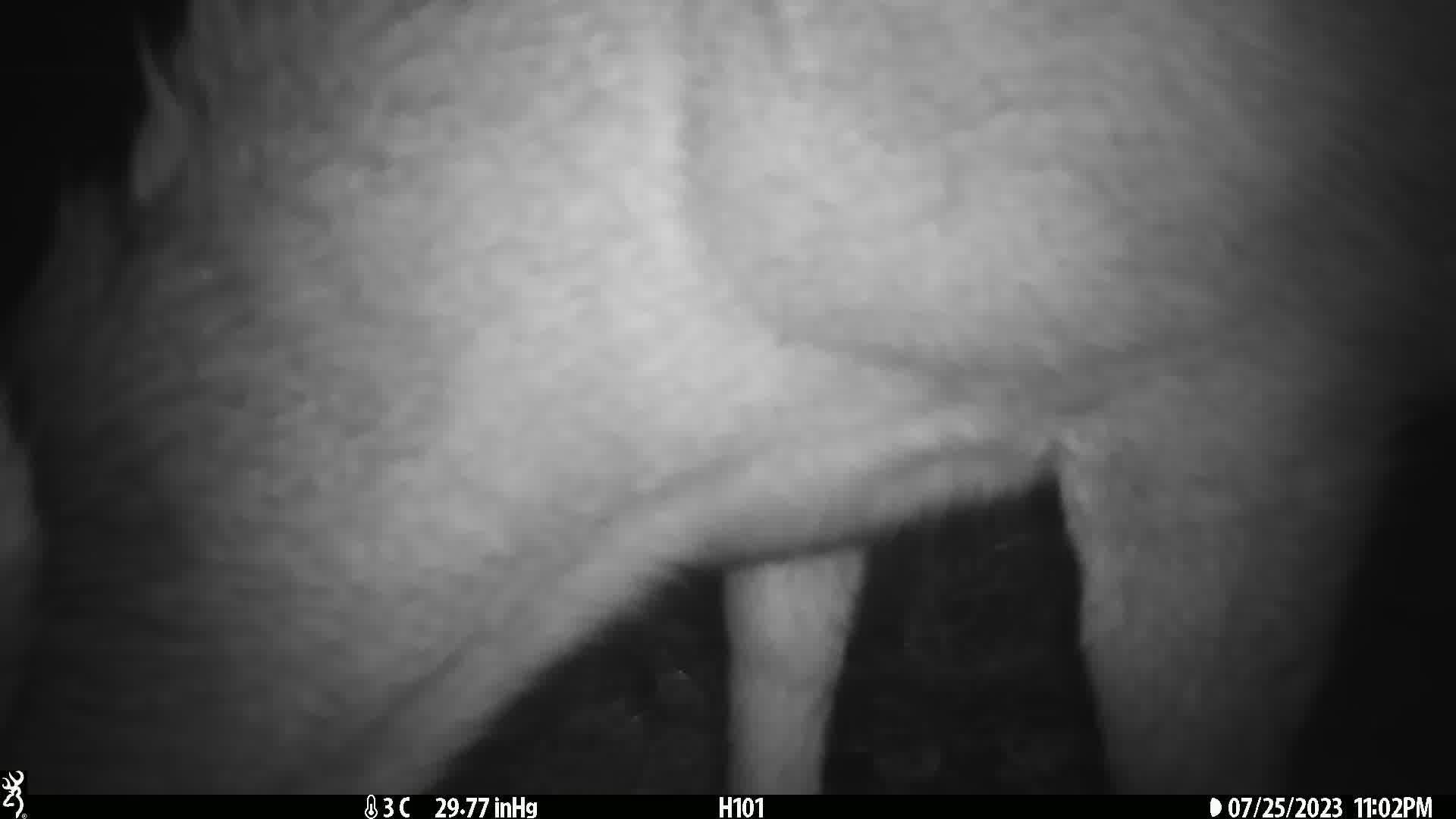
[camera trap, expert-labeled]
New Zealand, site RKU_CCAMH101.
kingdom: Animalia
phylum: Chordata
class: Mammalia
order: Artiodactyla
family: Cervidae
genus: Odocoileus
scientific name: Odocoileus virginianus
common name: white-tailed deer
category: white tailed deer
White tailed deer (white-tailed deer) (Odocoileus virginianus).